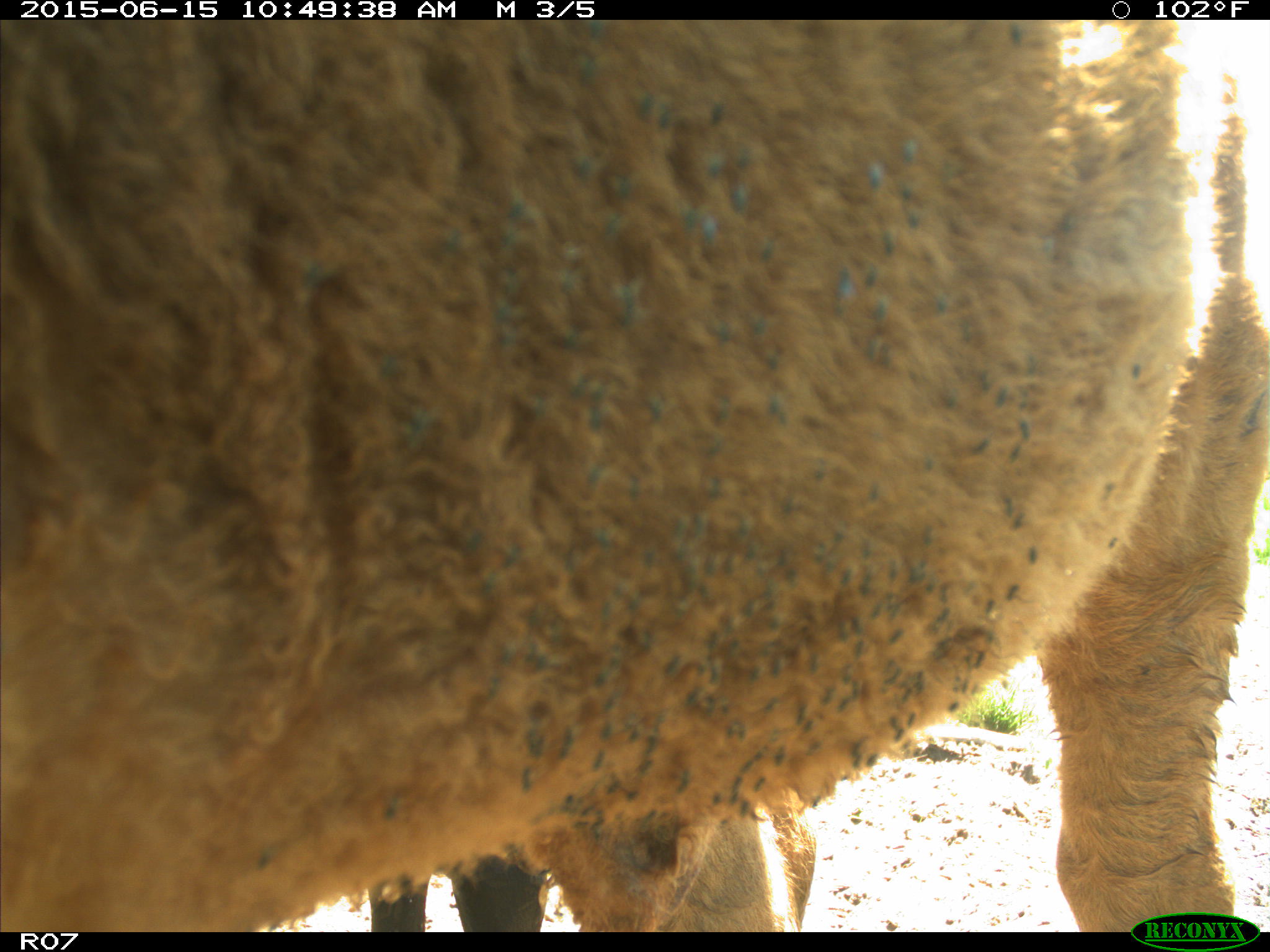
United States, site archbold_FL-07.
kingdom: Animalia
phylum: Chordata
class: Mammalia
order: Artiodactyla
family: Bovidae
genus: Bos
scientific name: Bos taurus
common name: domestic cow